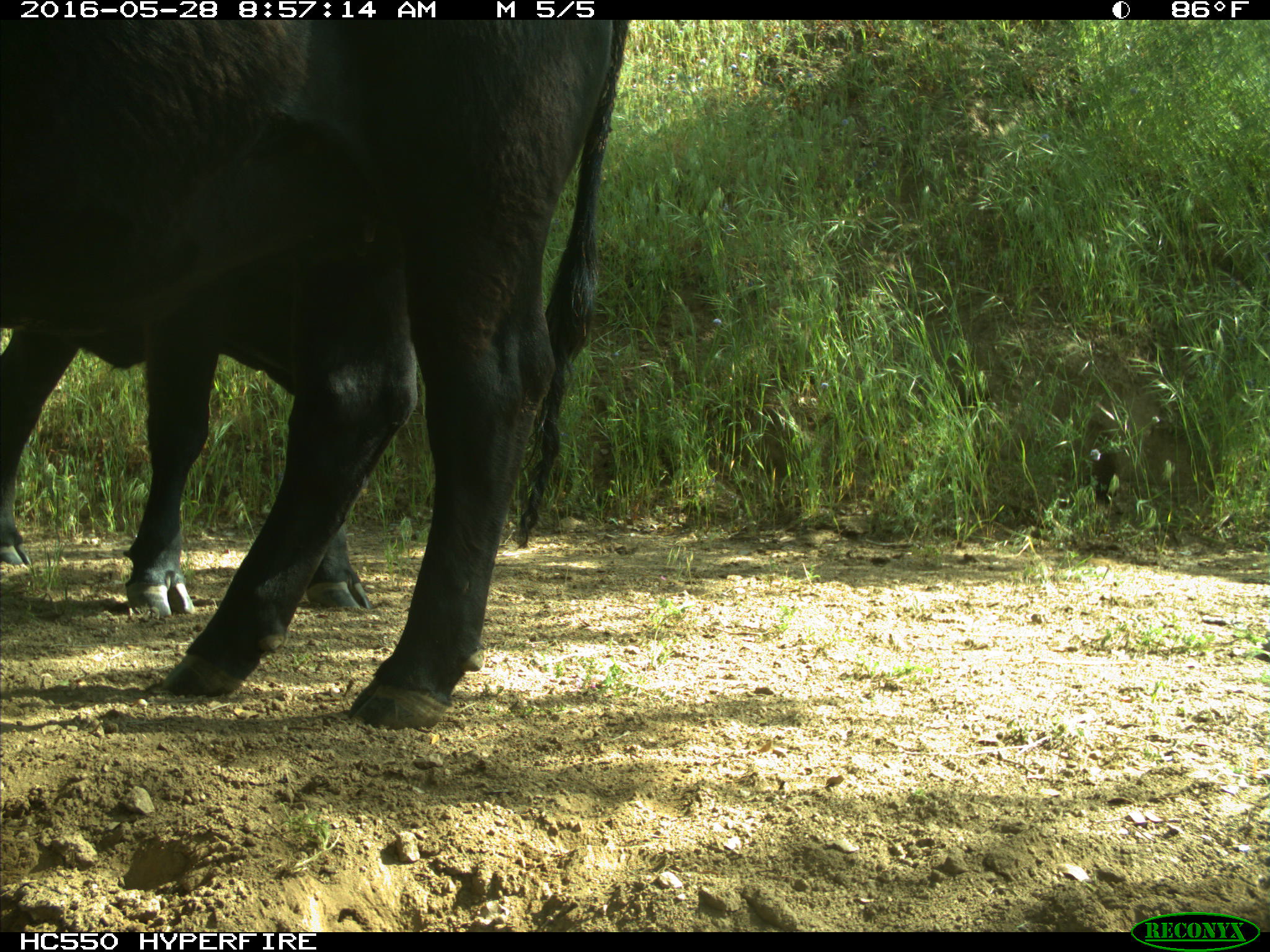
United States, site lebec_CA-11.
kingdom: Animalia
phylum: Chordata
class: Mammalia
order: Artiodactyla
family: Bovidae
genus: Bos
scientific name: Bos taurus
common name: domestic cow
Bos taurus (domestic cow).